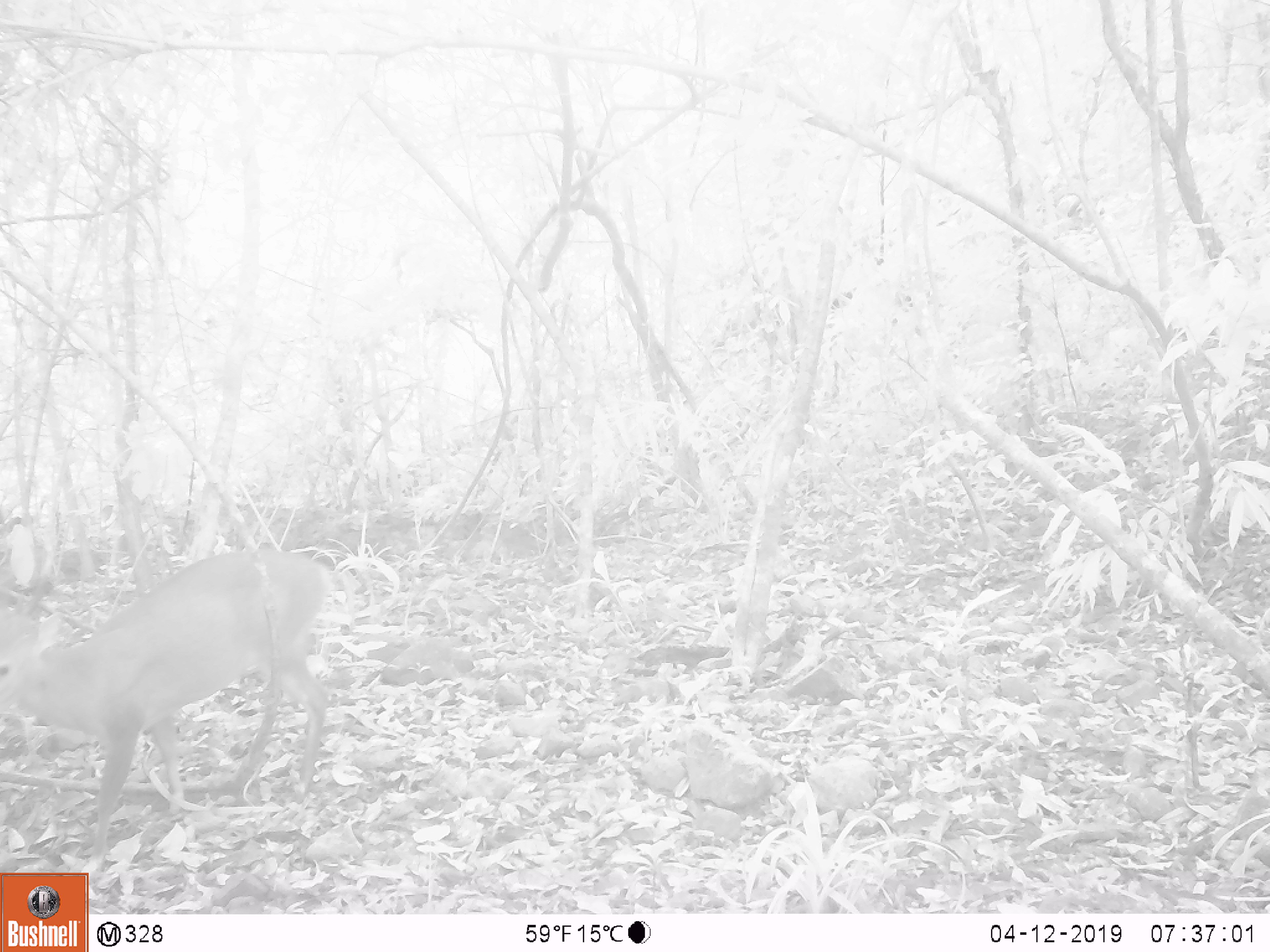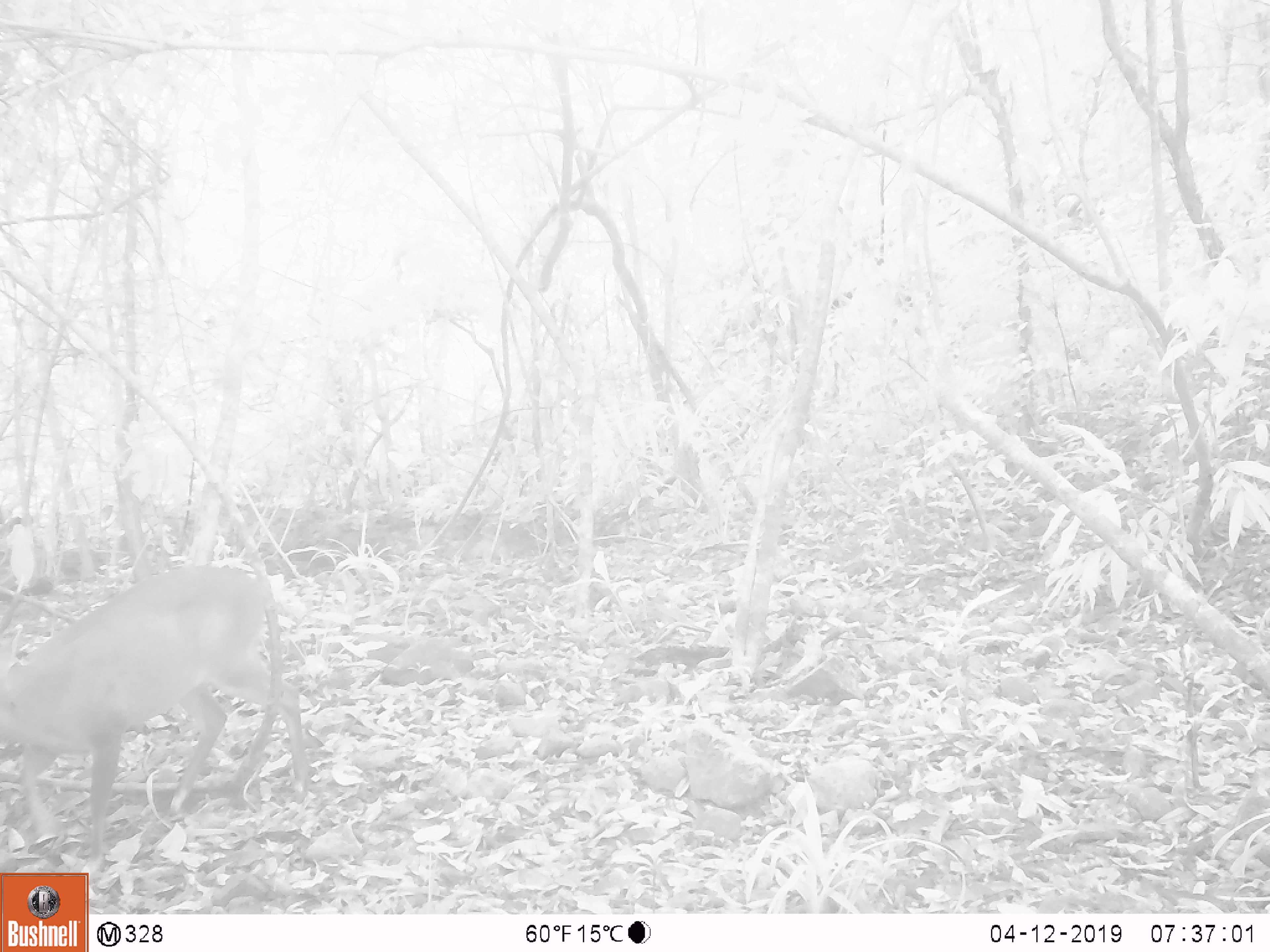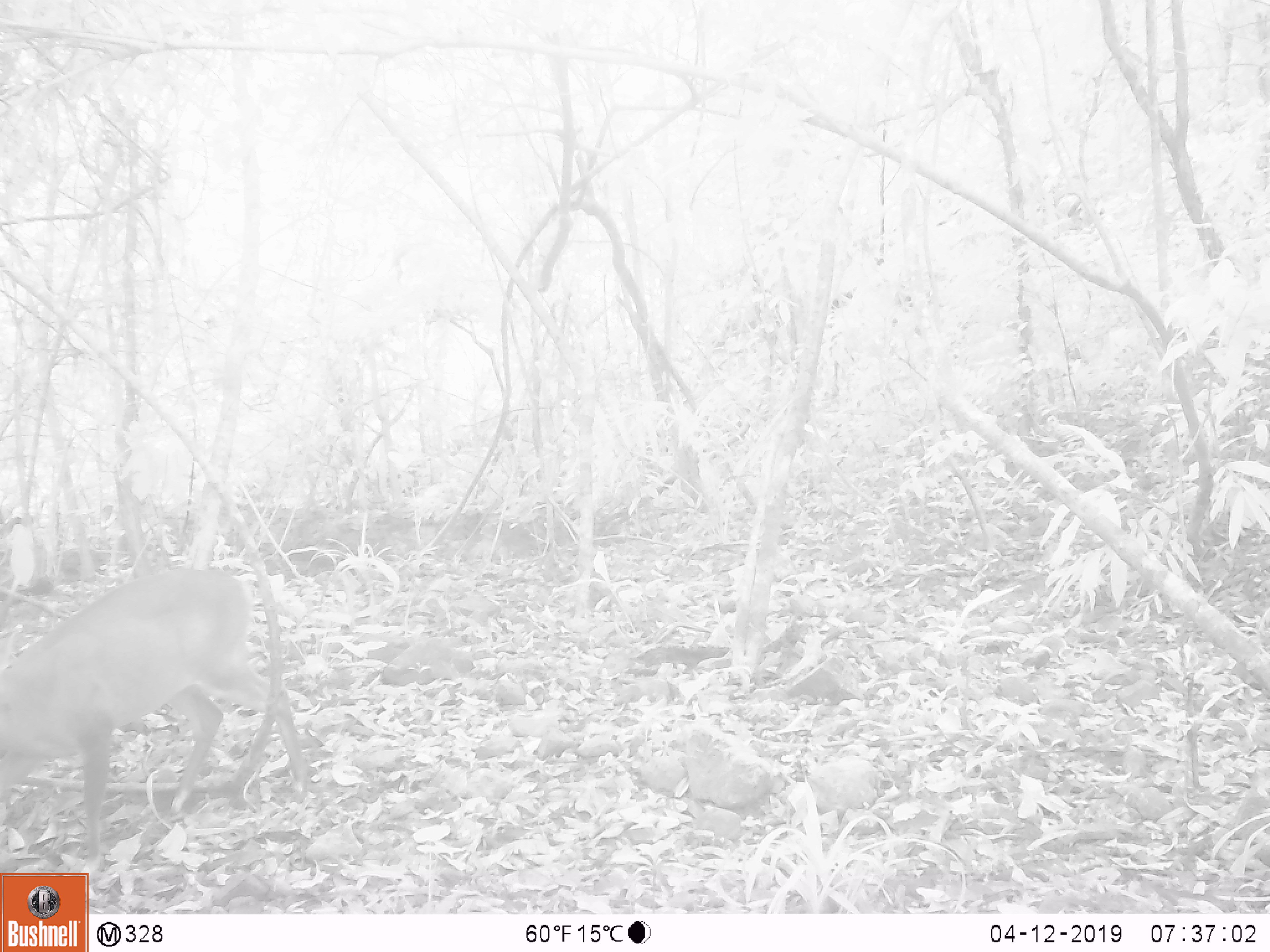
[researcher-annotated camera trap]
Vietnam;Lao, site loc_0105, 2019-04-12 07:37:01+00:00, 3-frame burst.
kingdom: Animalia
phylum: Chordata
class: Mammalia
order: Artiodactyla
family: Cervidae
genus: Muntiacus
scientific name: Muntiacus vuquangensis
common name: large-antlered muntjac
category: large antlered muntjac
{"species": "large antlered muntjac (large-antlered muntjac) (Muntiacus vuquangensis)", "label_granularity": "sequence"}